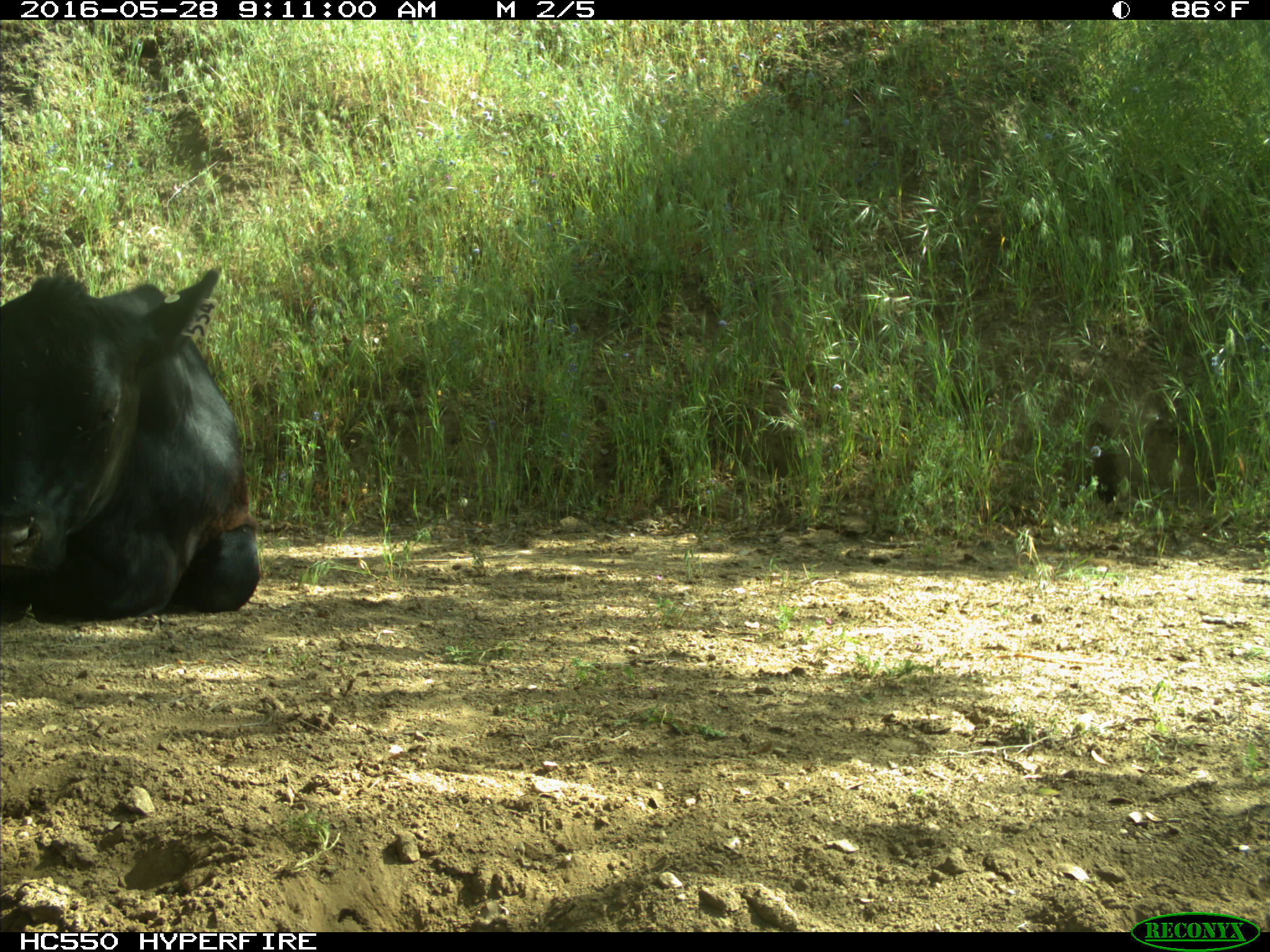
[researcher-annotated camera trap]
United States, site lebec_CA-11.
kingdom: Animalia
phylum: Chordata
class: Mammalia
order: Artiodactyla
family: Bovidae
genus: Bos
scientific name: Bos taurus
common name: domestic cow